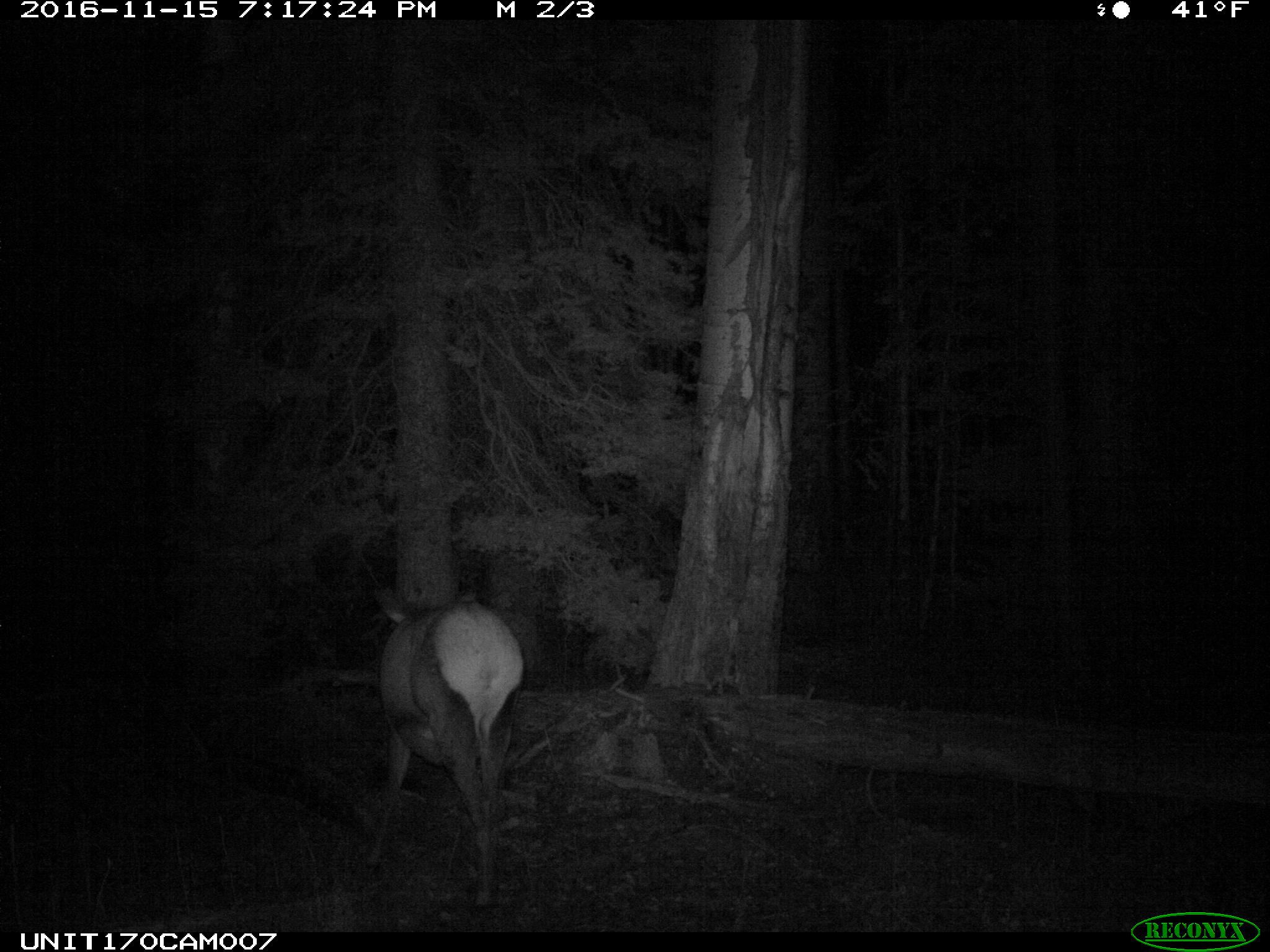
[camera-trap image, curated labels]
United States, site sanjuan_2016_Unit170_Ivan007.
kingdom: Animalia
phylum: Chordata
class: Mammalia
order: Artiodactyla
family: Cervidae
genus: Cervus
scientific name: Cervus elaphus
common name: red deer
Cervus elaphus (red deer).